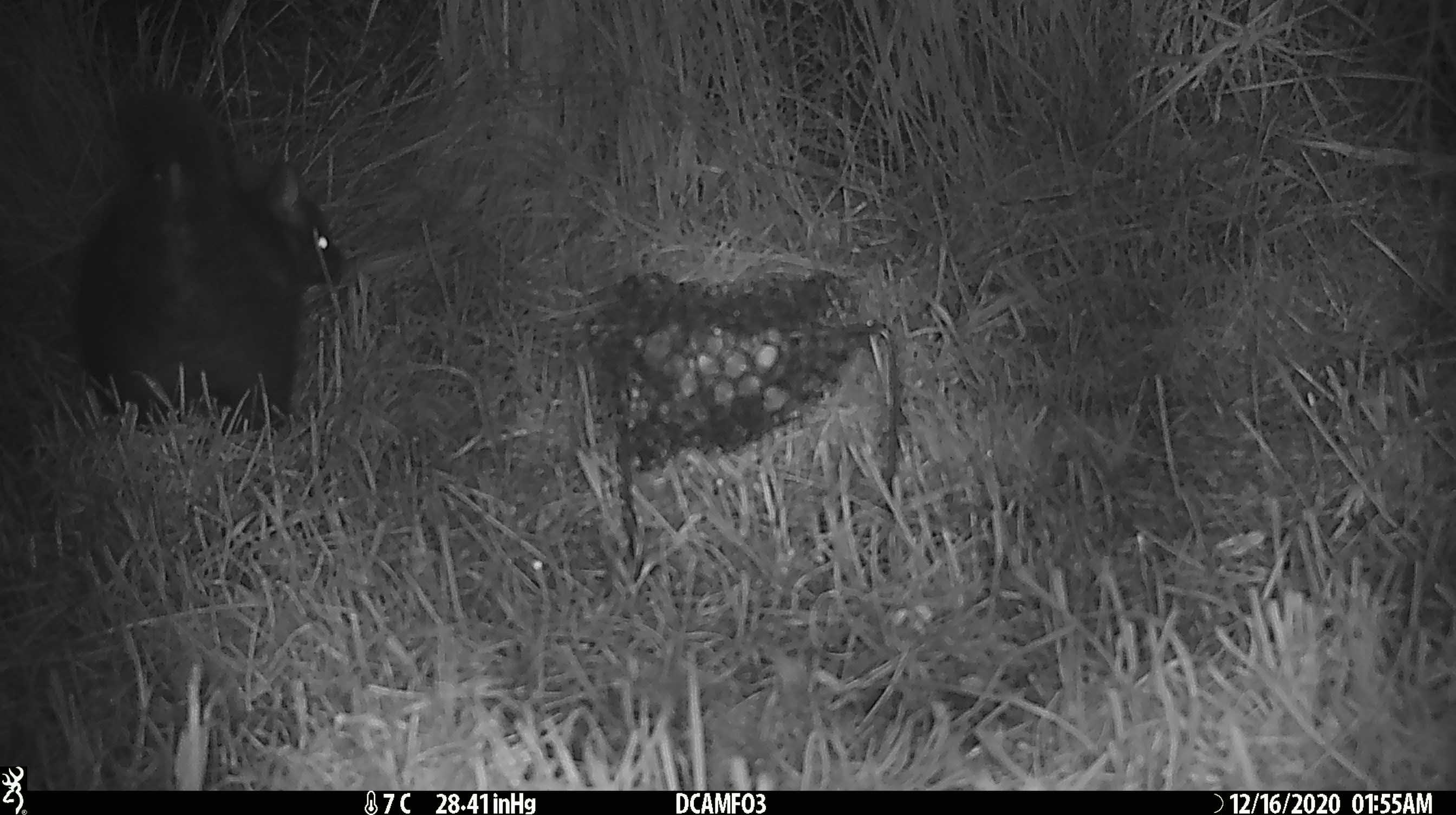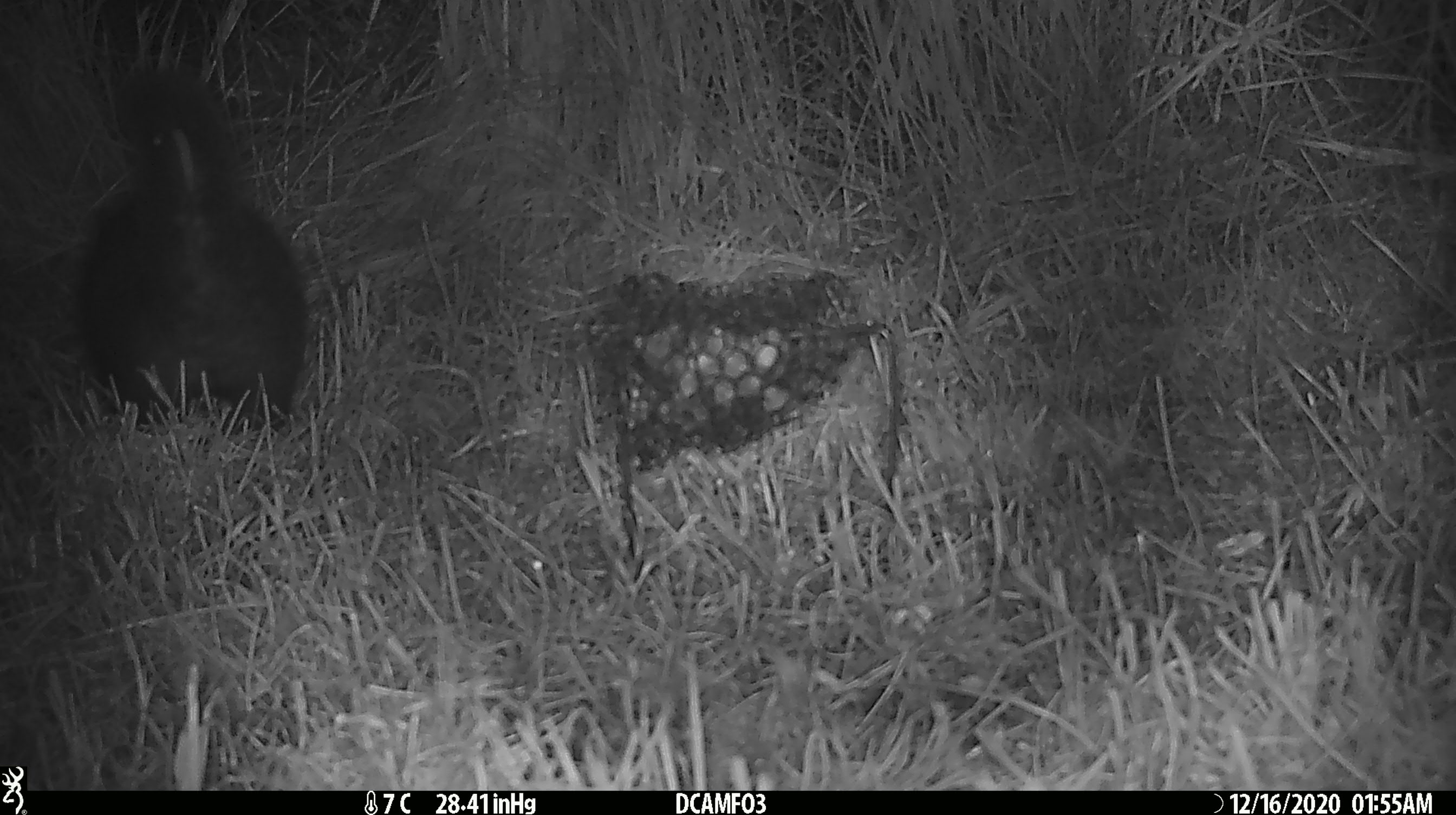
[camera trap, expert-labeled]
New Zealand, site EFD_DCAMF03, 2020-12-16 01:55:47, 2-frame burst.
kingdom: Animalia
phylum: Chordata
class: Mammalia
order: Diprotodontia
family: Phalangeridae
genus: Trichosurus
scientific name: Trichosurus vulpecula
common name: common brushtail possum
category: possum